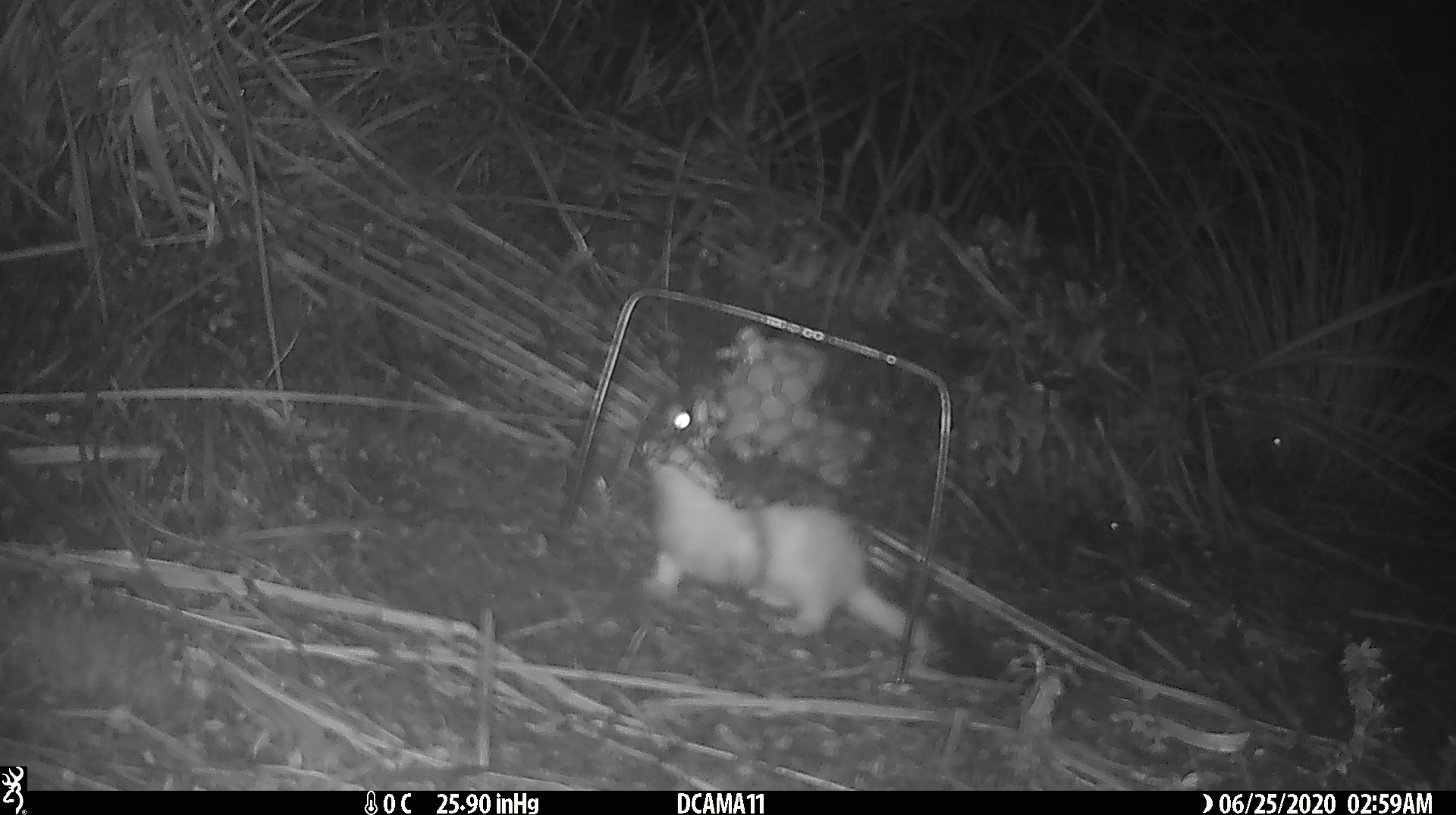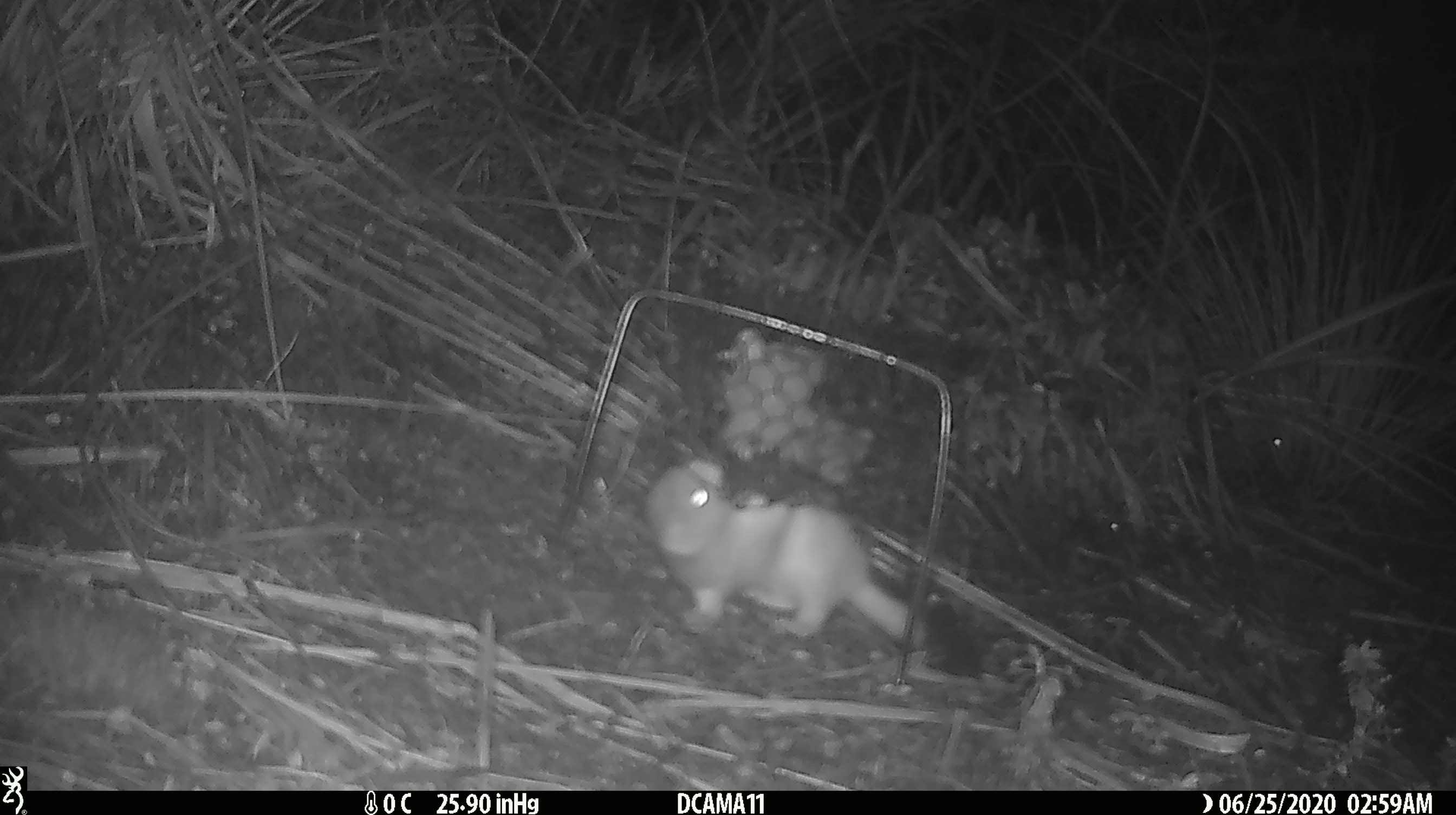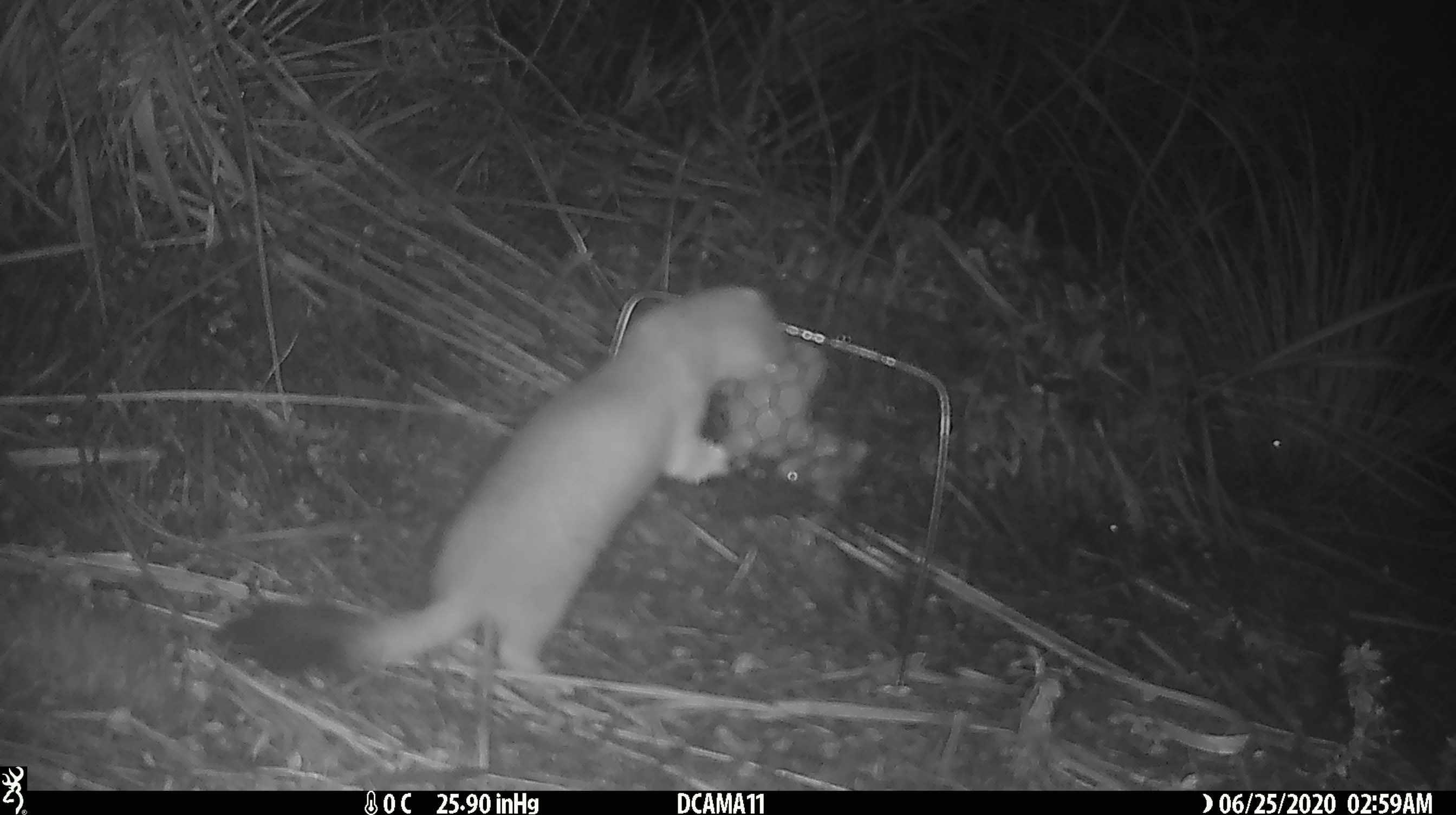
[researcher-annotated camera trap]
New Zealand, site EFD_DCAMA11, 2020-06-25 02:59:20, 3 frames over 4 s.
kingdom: Animalia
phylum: Chordata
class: Mammalia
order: Carnivora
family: Mustelidae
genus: Mustela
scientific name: Mustela erminea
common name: stoat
Stoat (Mustela erminea).